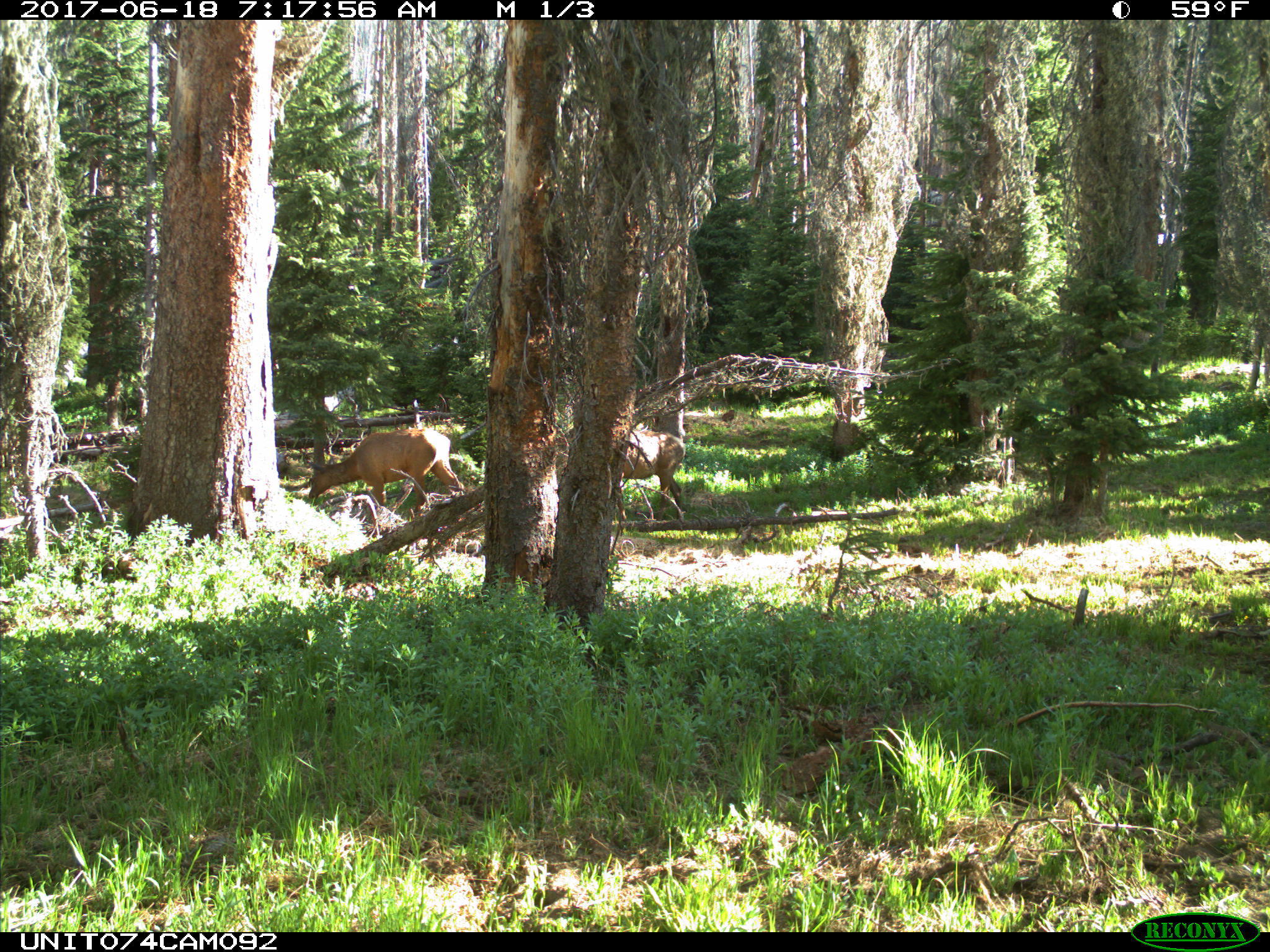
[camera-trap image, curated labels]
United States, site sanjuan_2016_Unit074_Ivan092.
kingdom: Animalia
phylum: Chordata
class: Mammalia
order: Artiodactyla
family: Cervidae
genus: Cervus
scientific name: Cervus elaphus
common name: red deer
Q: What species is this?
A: Cervus elaphus (red deer).